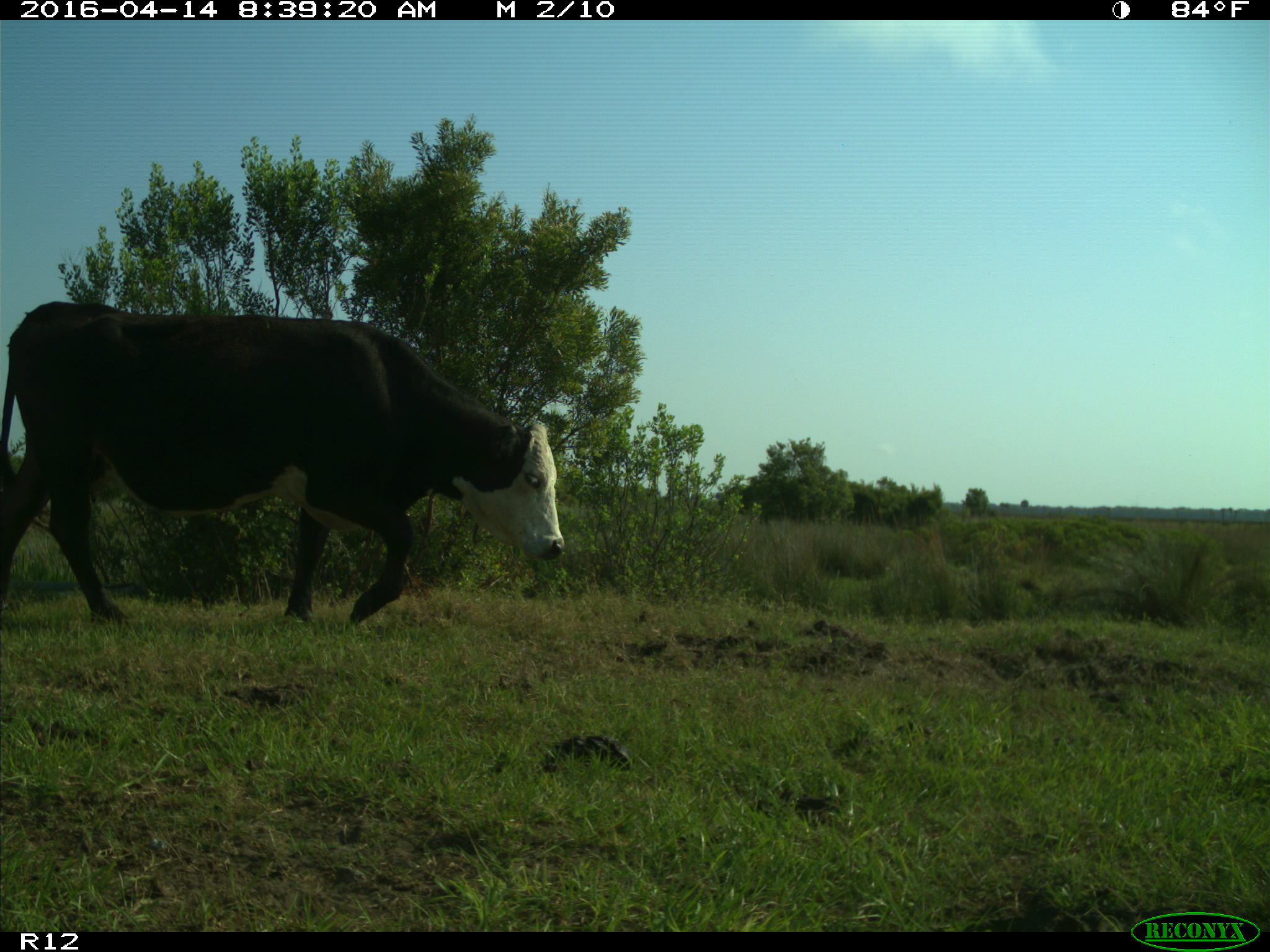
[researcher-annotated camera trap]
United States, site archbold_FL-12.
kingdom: Animalia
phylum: Chordata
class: Mammalia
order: Artiodactyla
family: Bovidae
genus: Bos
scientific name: Bos taurus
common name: domestic cow